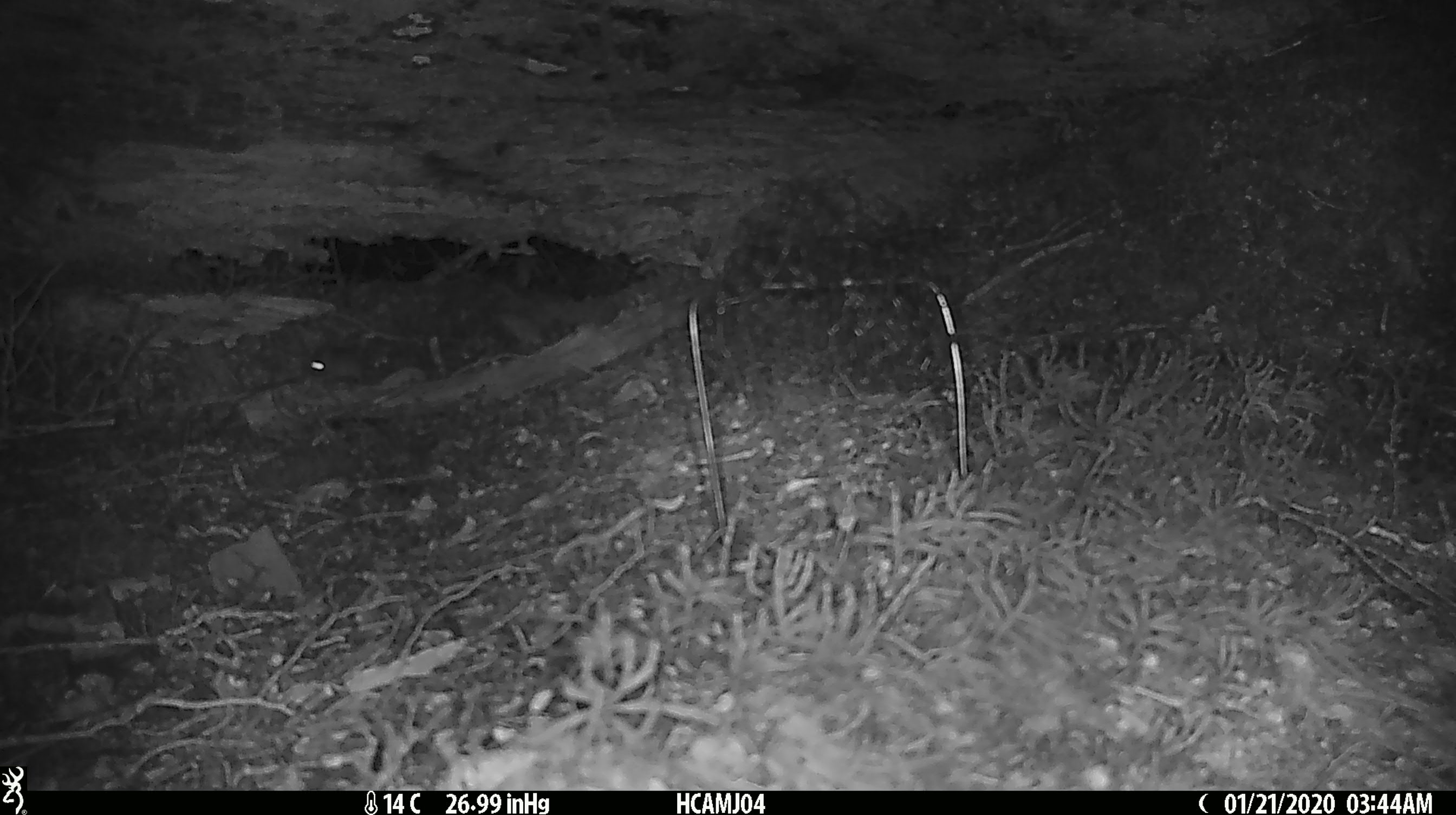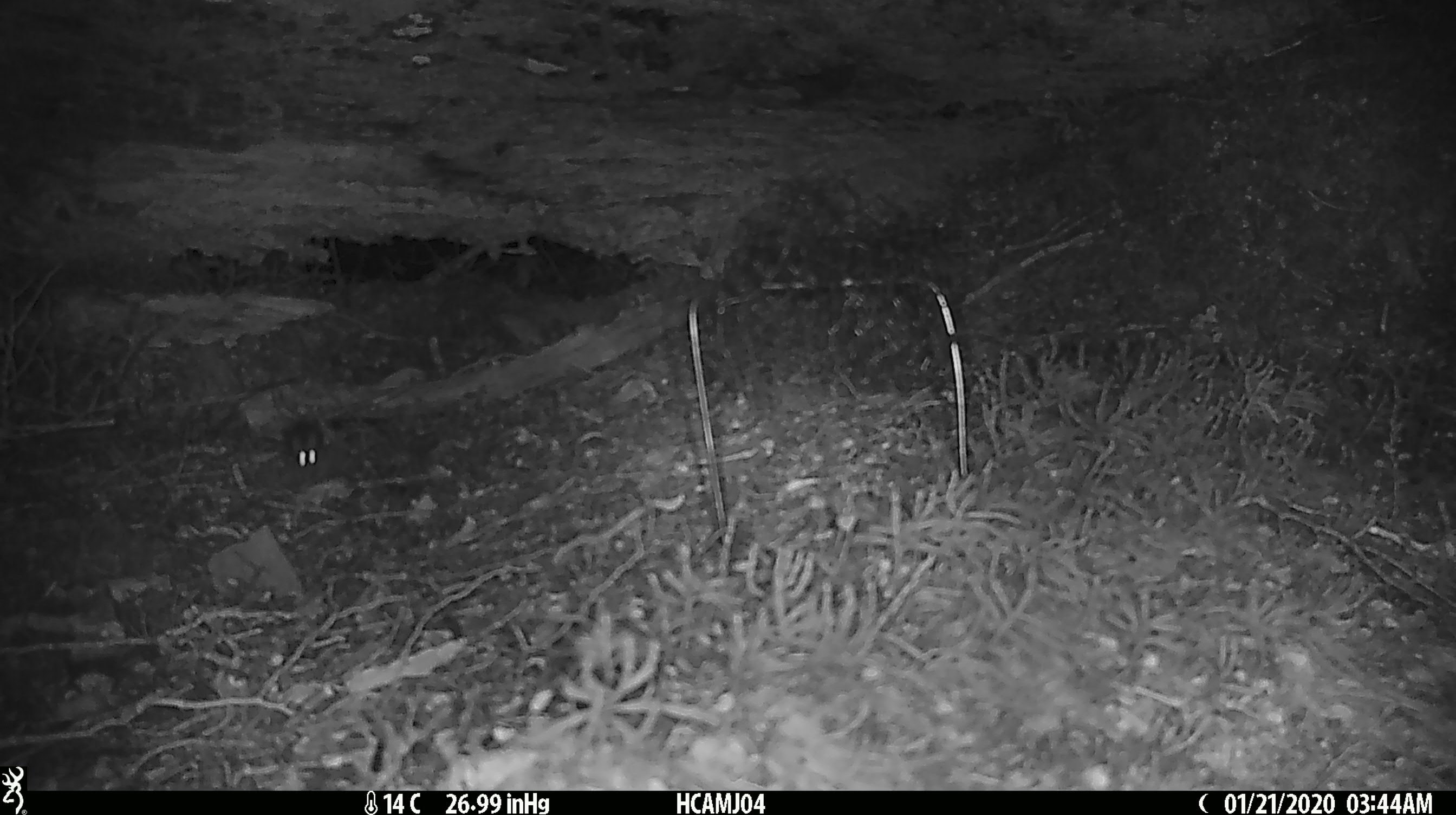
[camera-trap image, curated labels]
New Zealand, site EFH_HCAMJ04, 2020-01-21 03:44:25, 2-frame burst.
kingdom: Animalia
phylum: Chordata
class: Mammalia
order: Rodentia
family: Muridae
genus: Mus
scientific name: Mus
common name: mouse